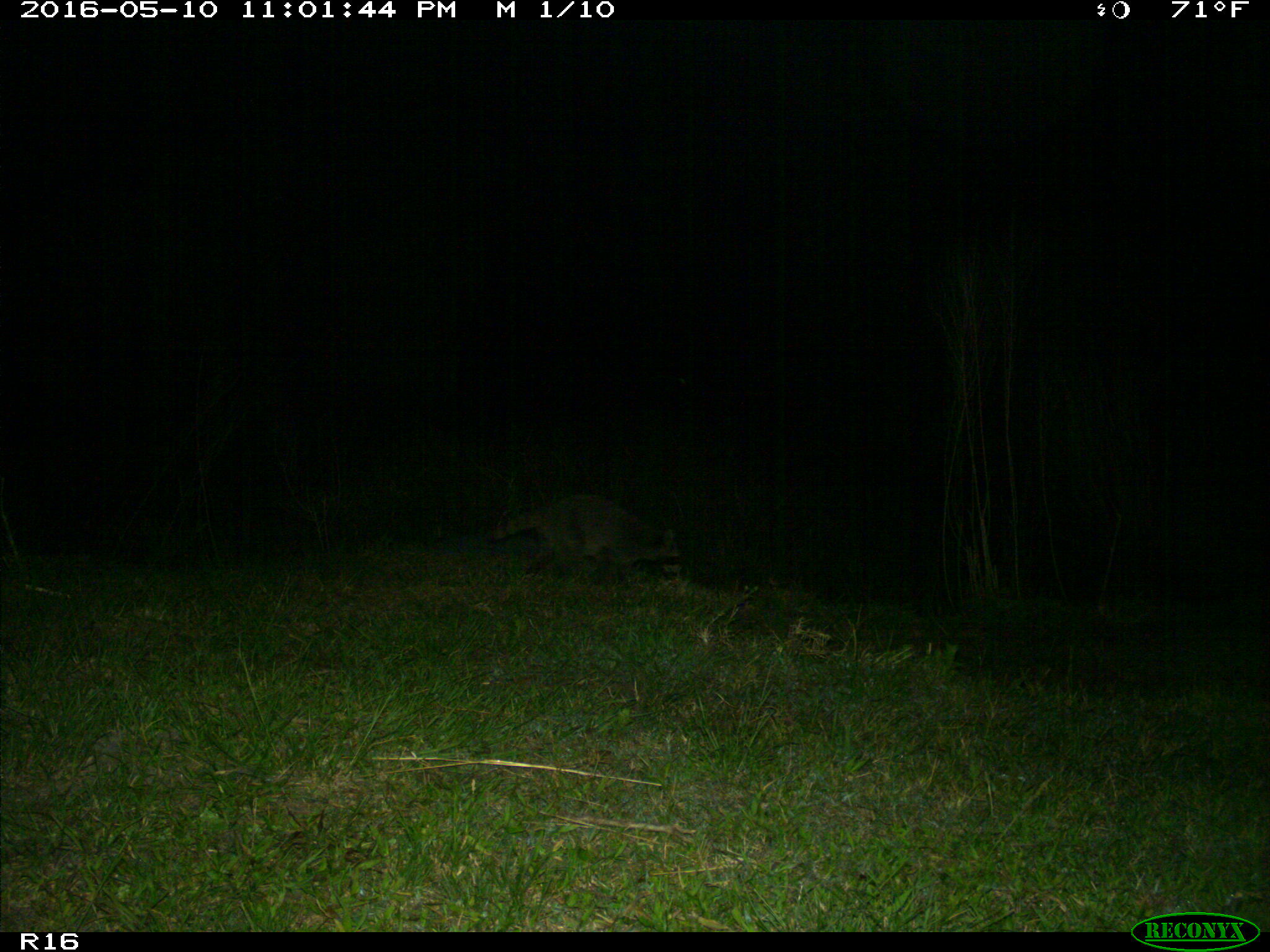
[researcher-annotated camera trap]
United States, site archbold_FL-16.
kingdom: Animalia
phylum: Chordata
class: Mammalia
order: Carnivora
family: Procyonidae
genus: Procyon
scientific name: Procyon lotor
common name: common raccoon